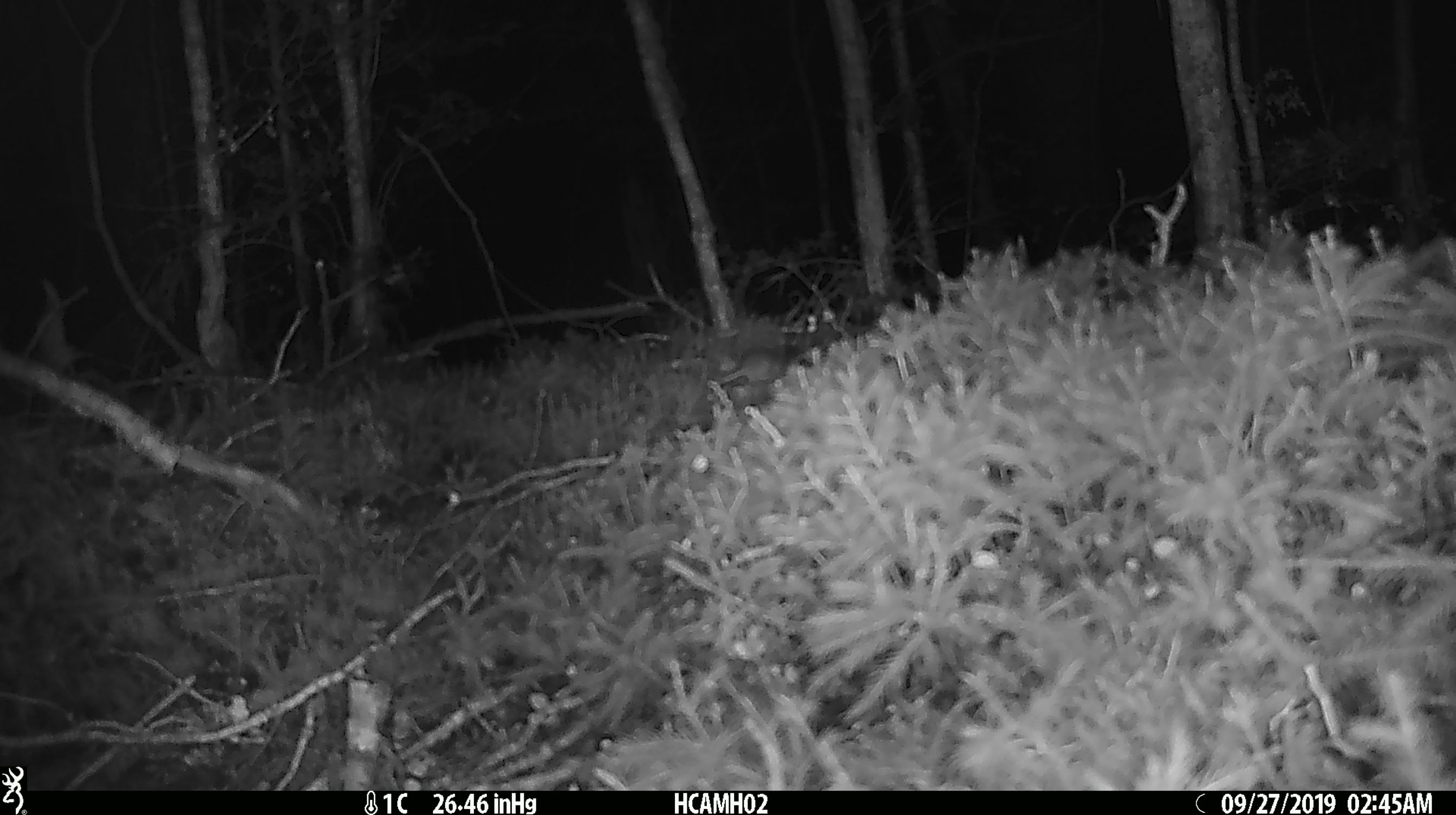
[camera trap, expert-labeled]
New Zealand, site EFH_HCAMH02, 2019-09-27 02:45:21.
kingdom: Animalia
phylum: Chordata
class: Mammalia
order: Rodentia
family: Muridae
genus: Mus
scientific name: Mus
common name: mouse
Mouse (Mus).